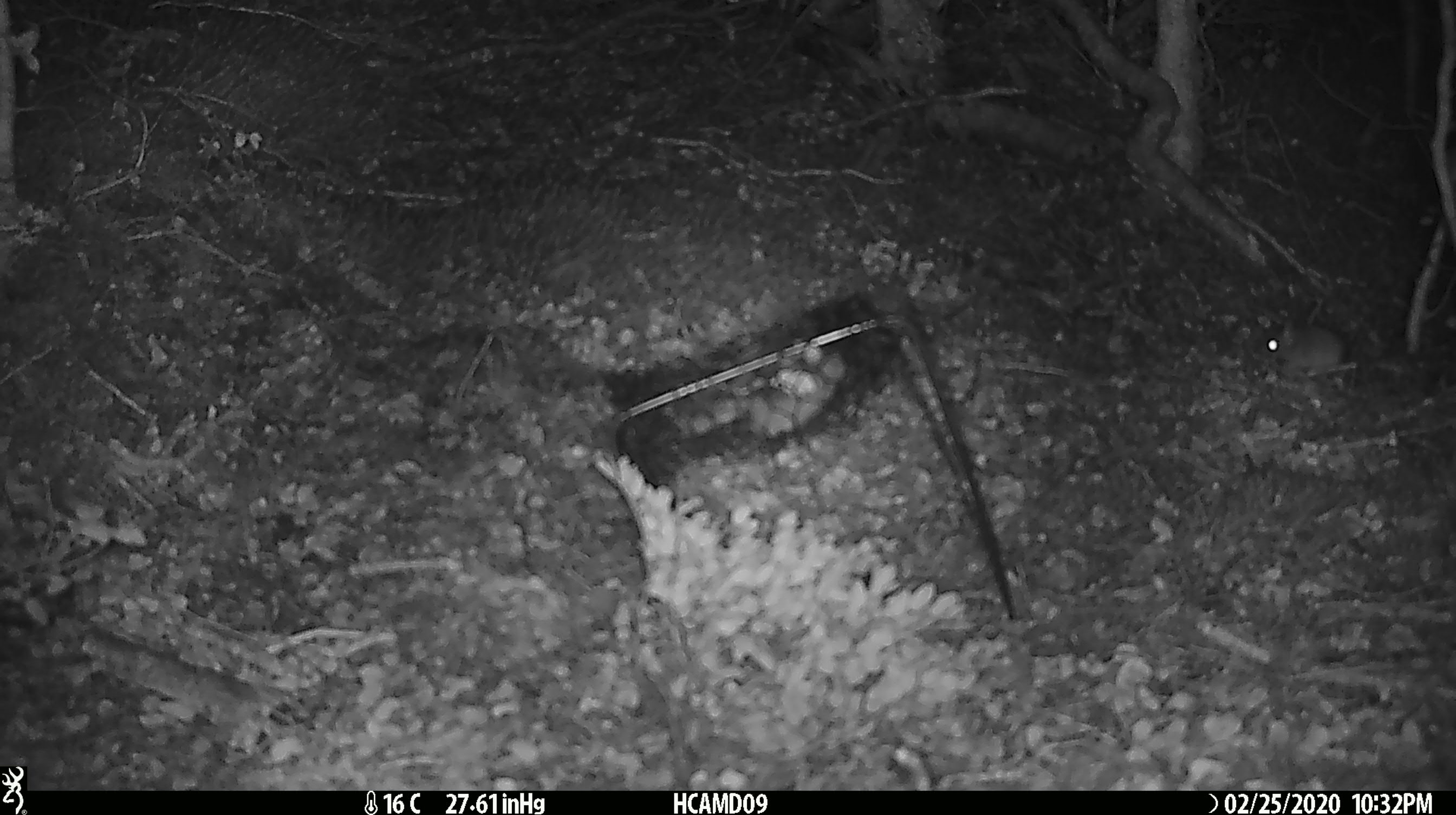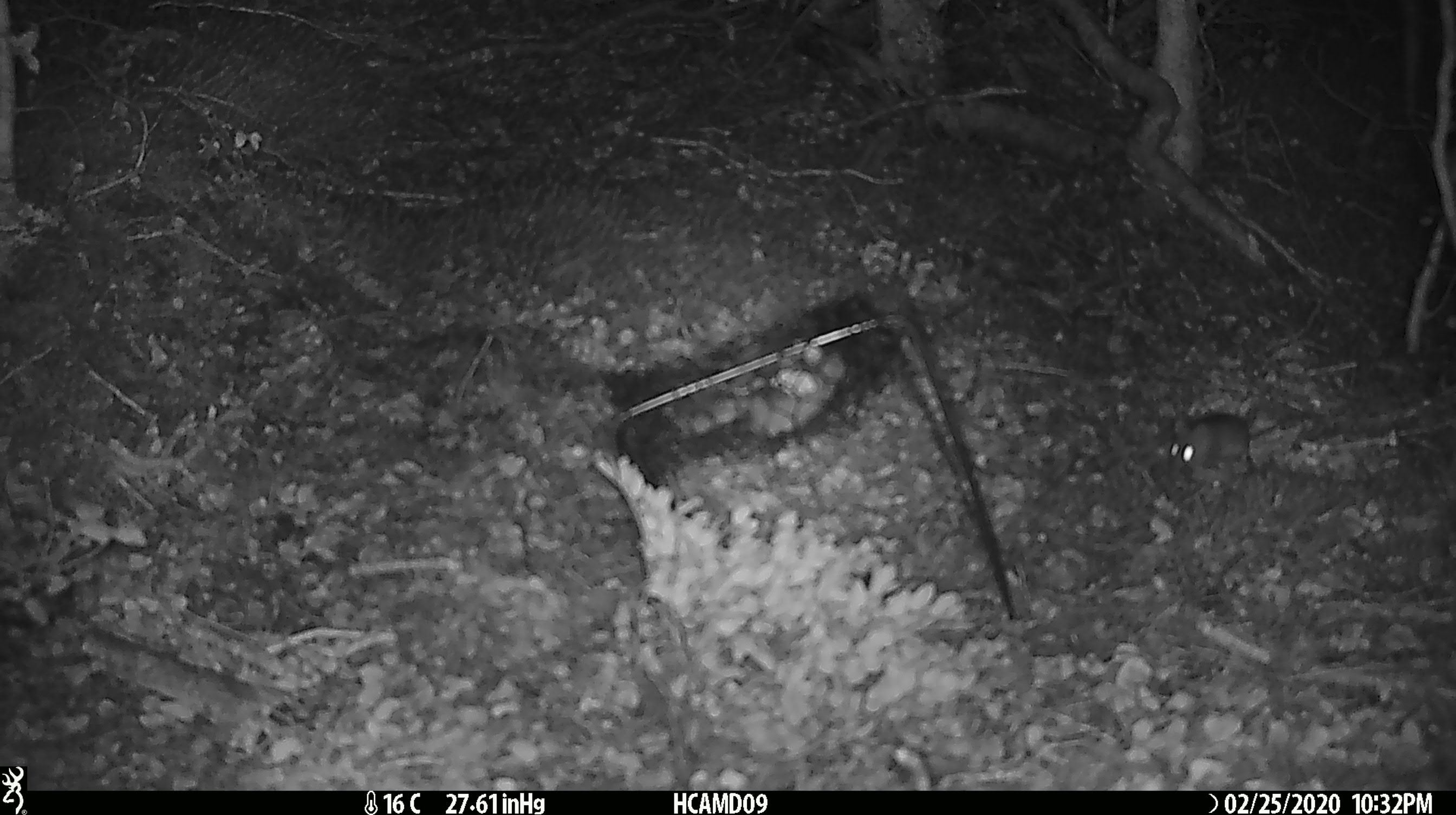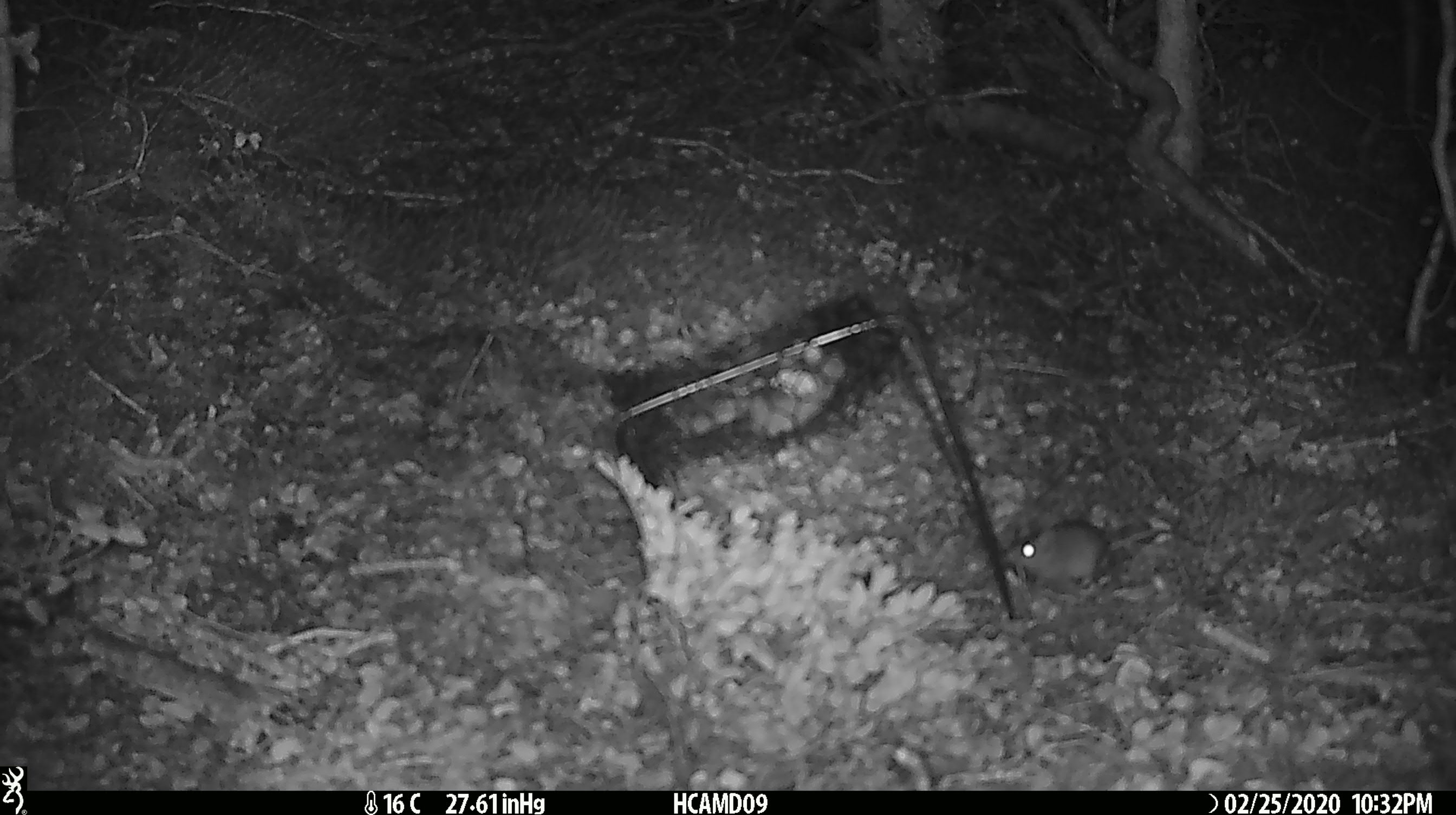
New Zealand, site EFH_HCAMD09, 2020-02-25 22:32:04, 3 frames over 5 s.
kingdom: Animalia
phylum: Chordata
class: Mammalia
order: Rodentia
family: Muridae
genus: Mus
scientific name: Mus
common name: mouse